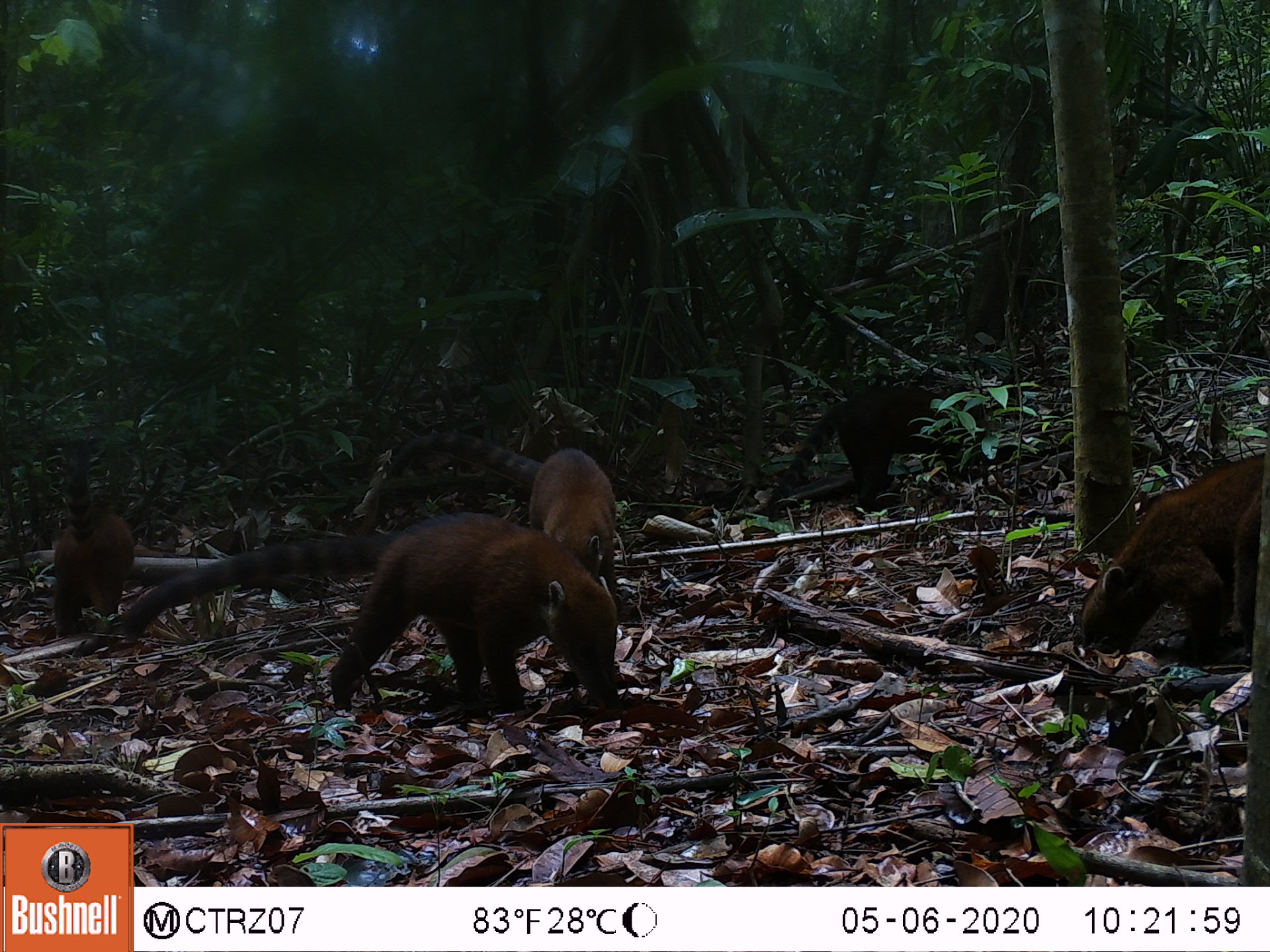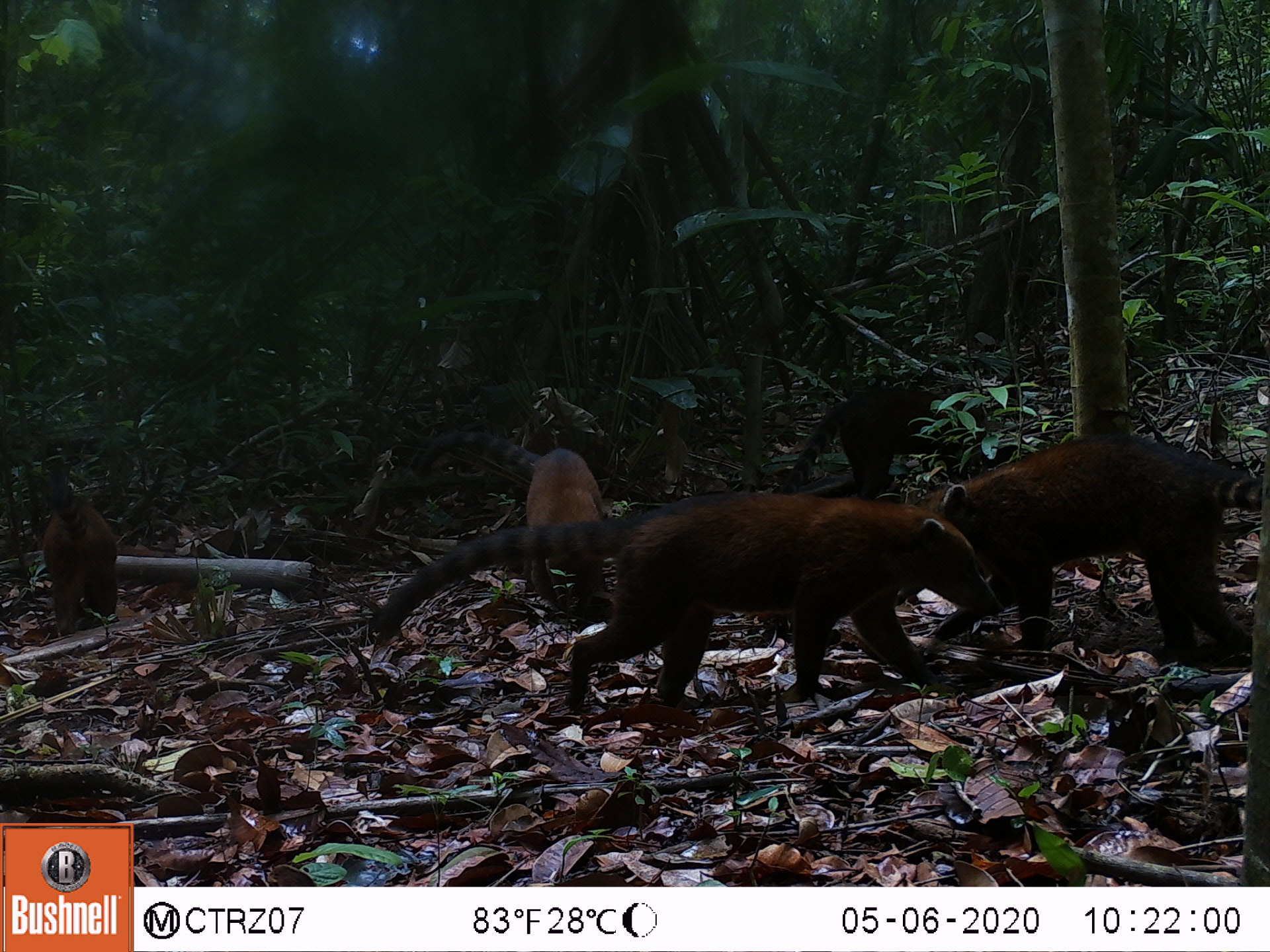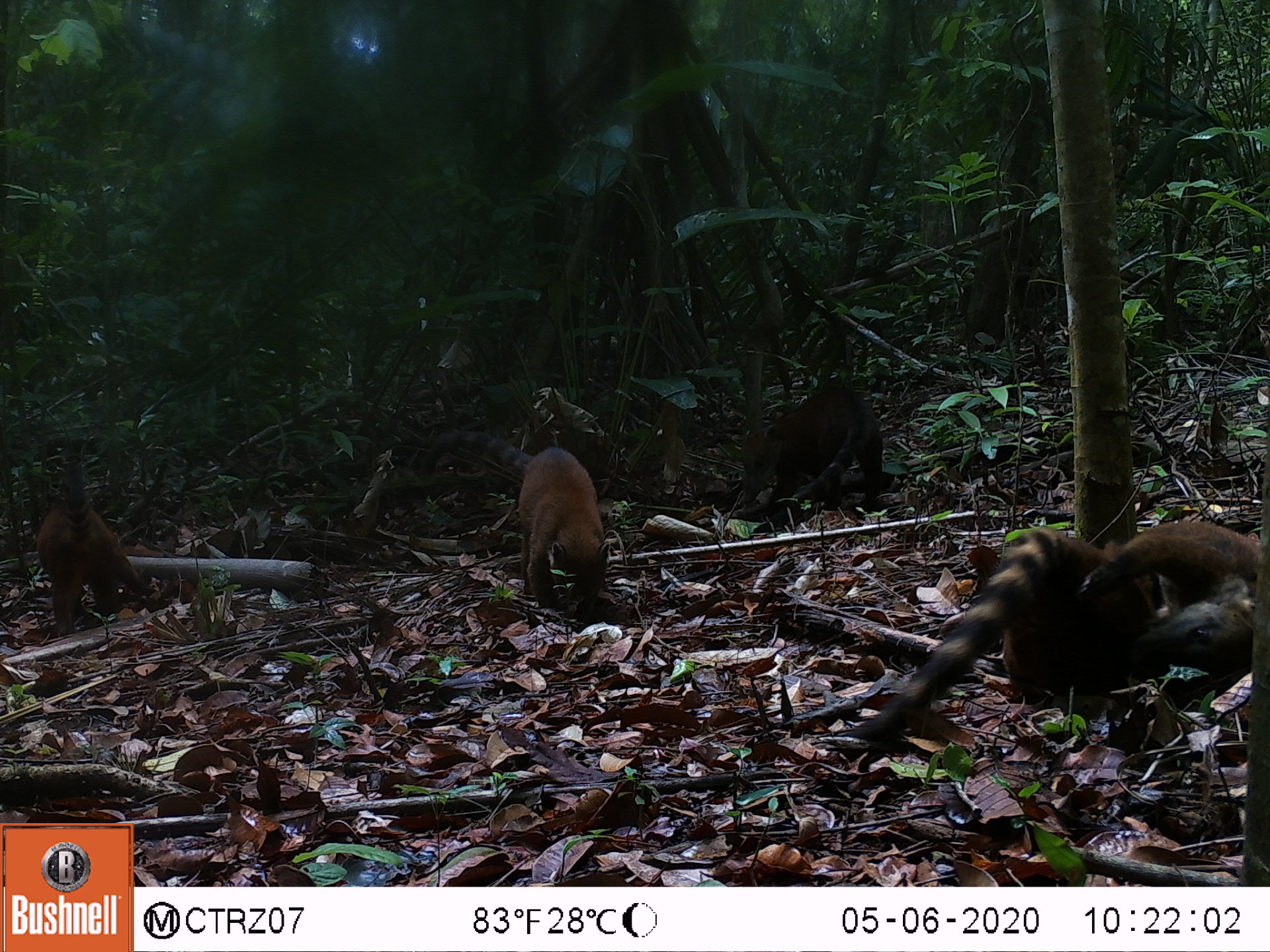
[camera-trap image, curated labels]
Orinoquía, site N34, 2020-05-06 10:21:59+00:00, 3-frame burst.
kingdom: Animalia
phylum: Chordata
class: Mammalia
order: Carnivora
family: Procyonidae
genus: Nasua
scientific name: Nasua nasua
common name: south american coati